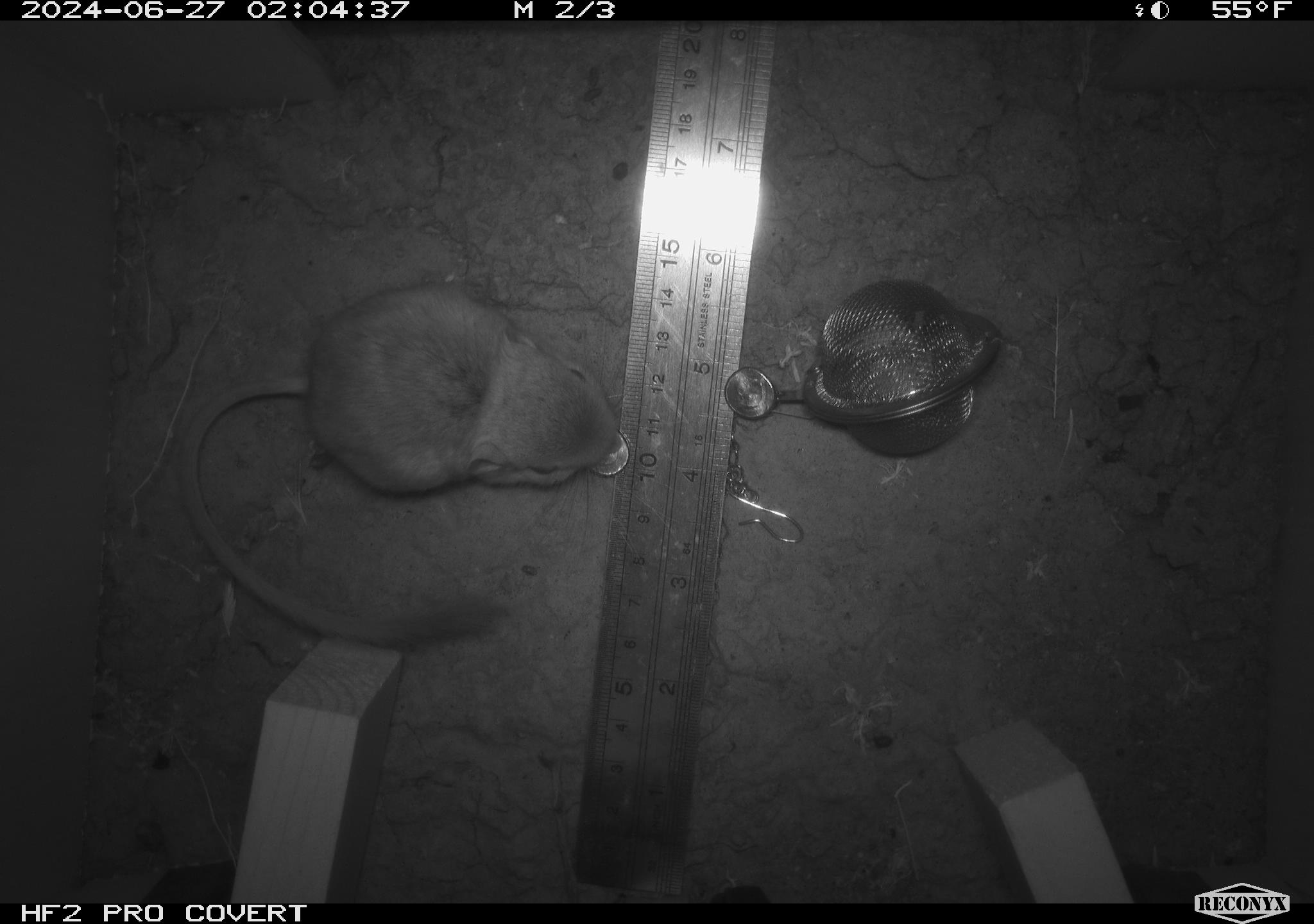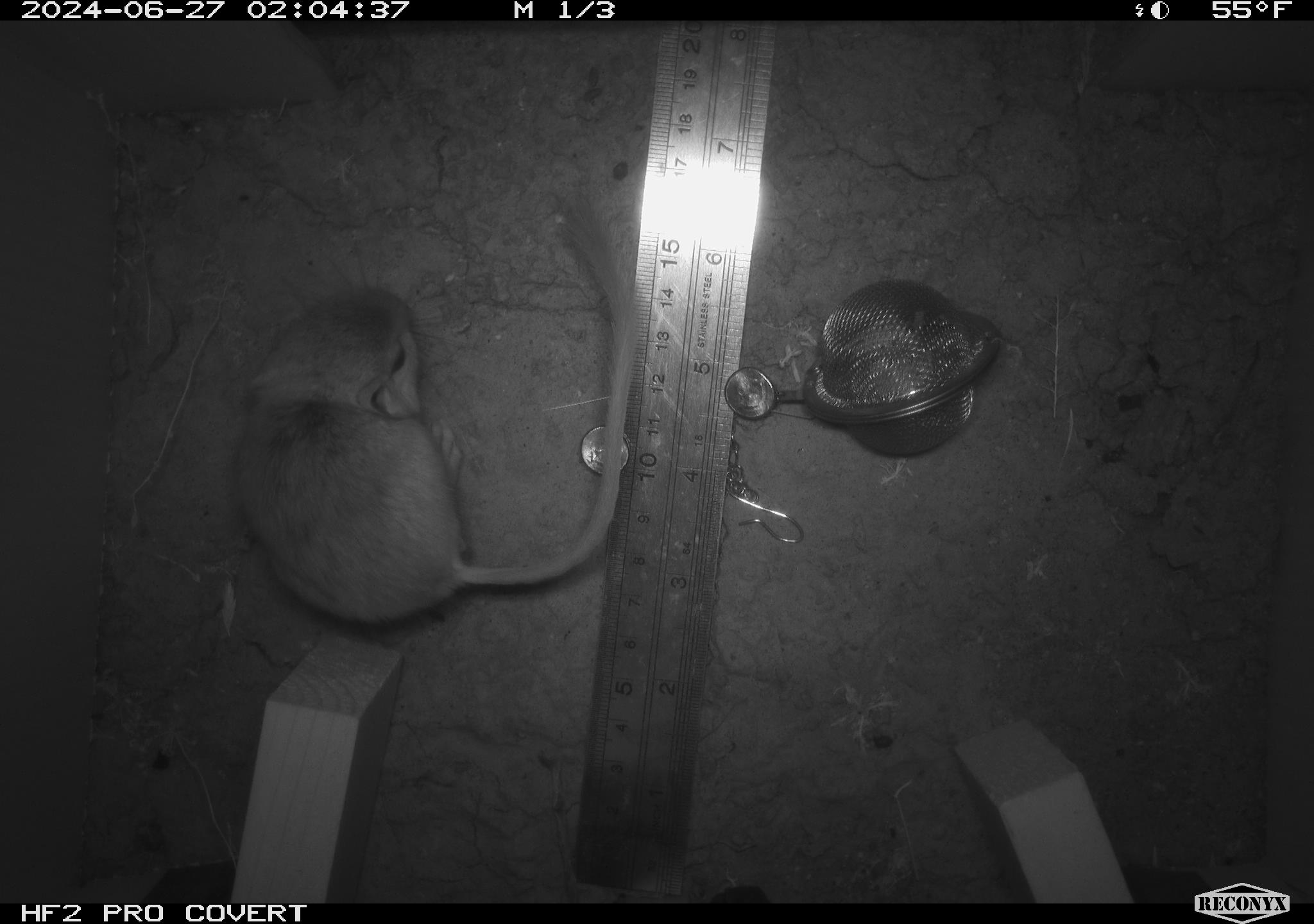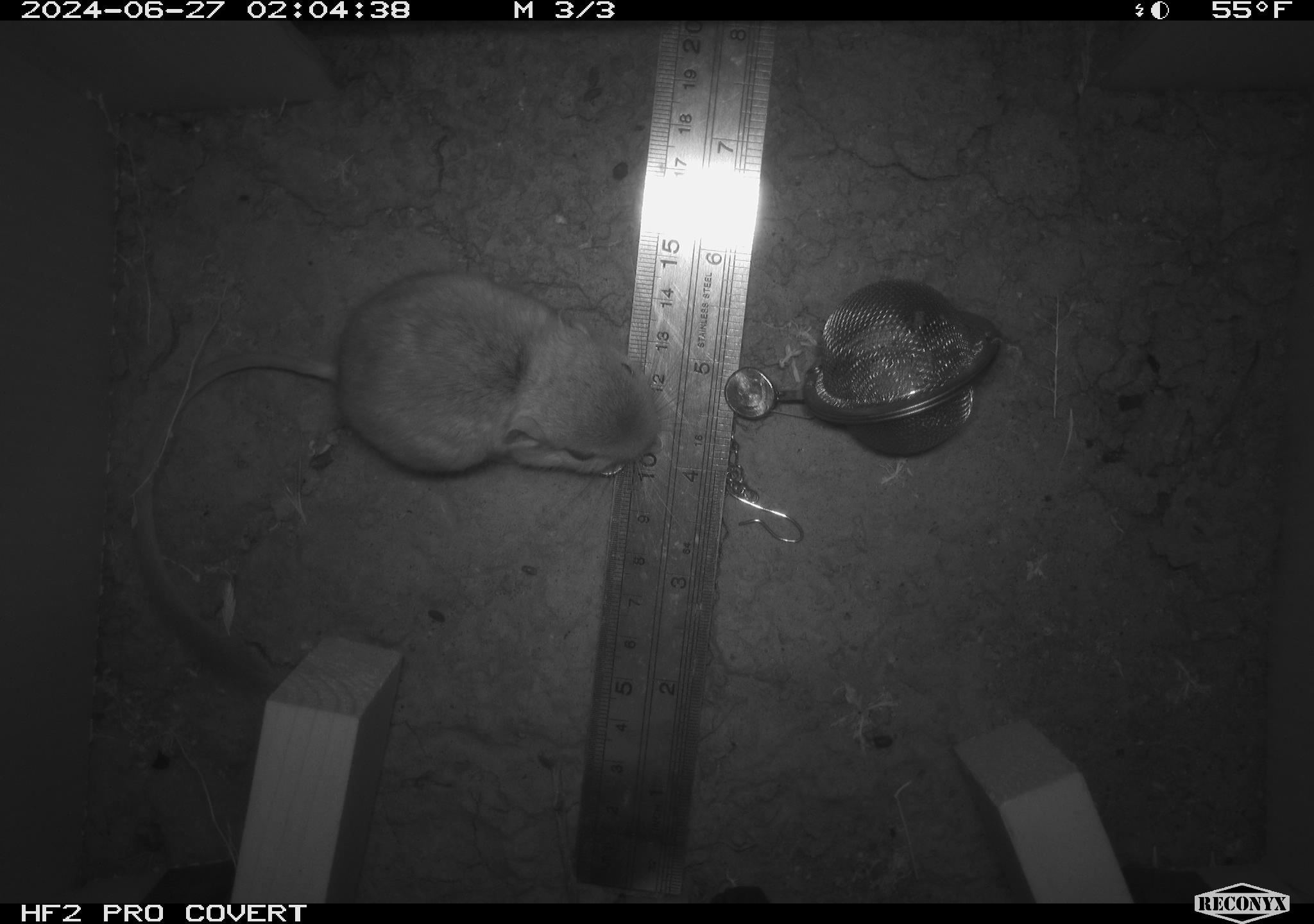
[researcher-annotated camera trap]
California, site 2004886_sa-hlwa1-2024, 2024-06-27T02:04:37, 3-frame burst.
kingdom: Animalia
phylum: Chordata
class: Mammalia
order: Rodentia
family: Heteromyidae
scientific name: Heteromyidae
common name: kangaroo rats and pocket mice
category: heteromyidae family